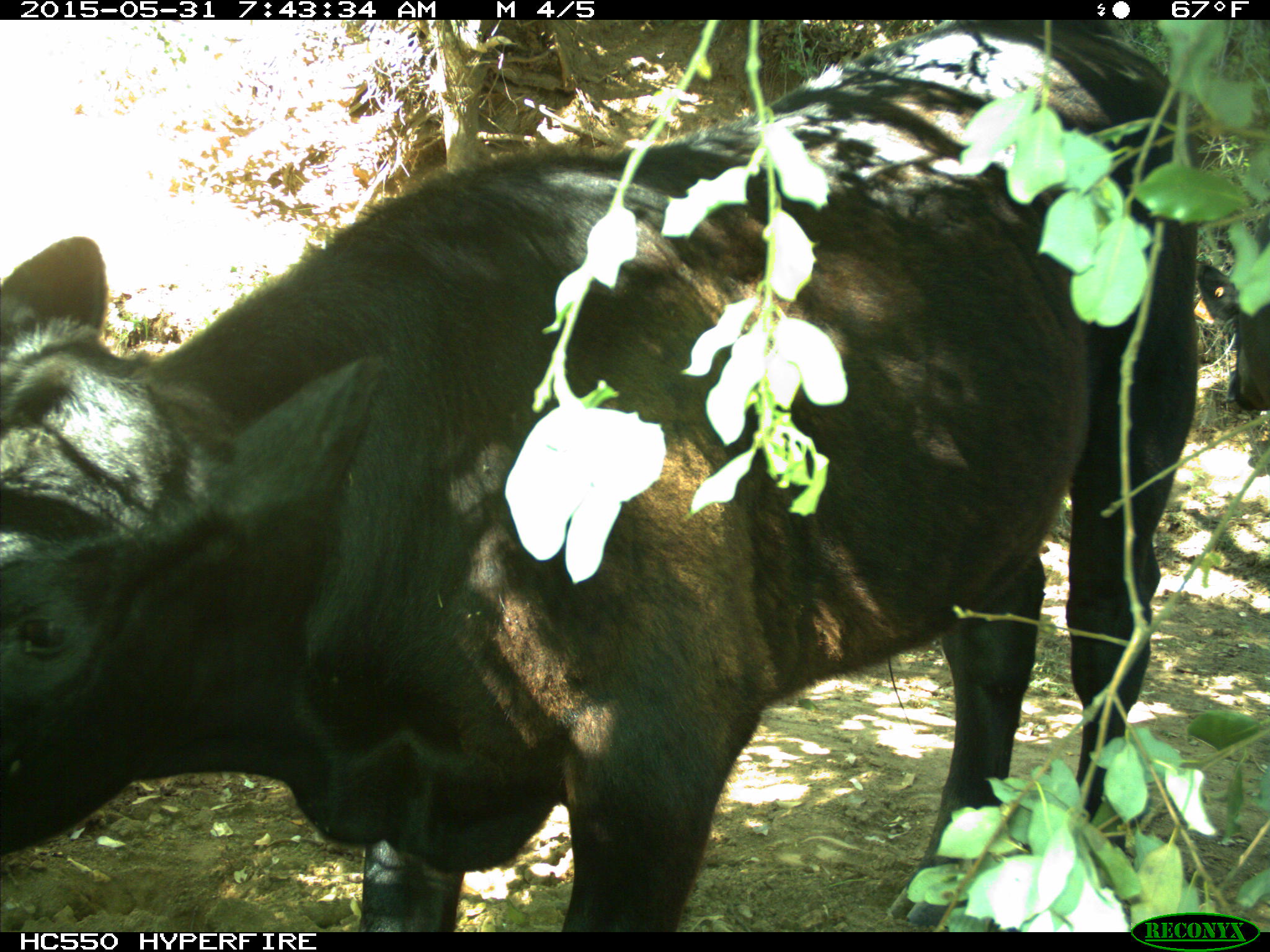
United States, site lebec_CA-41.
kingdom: Animalia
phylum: Chordata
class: Mammalia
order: Artiodactyla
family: Bovidae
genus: Bos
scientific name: Bos taurus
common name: domestic cow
Bos taurus (domestic cow).